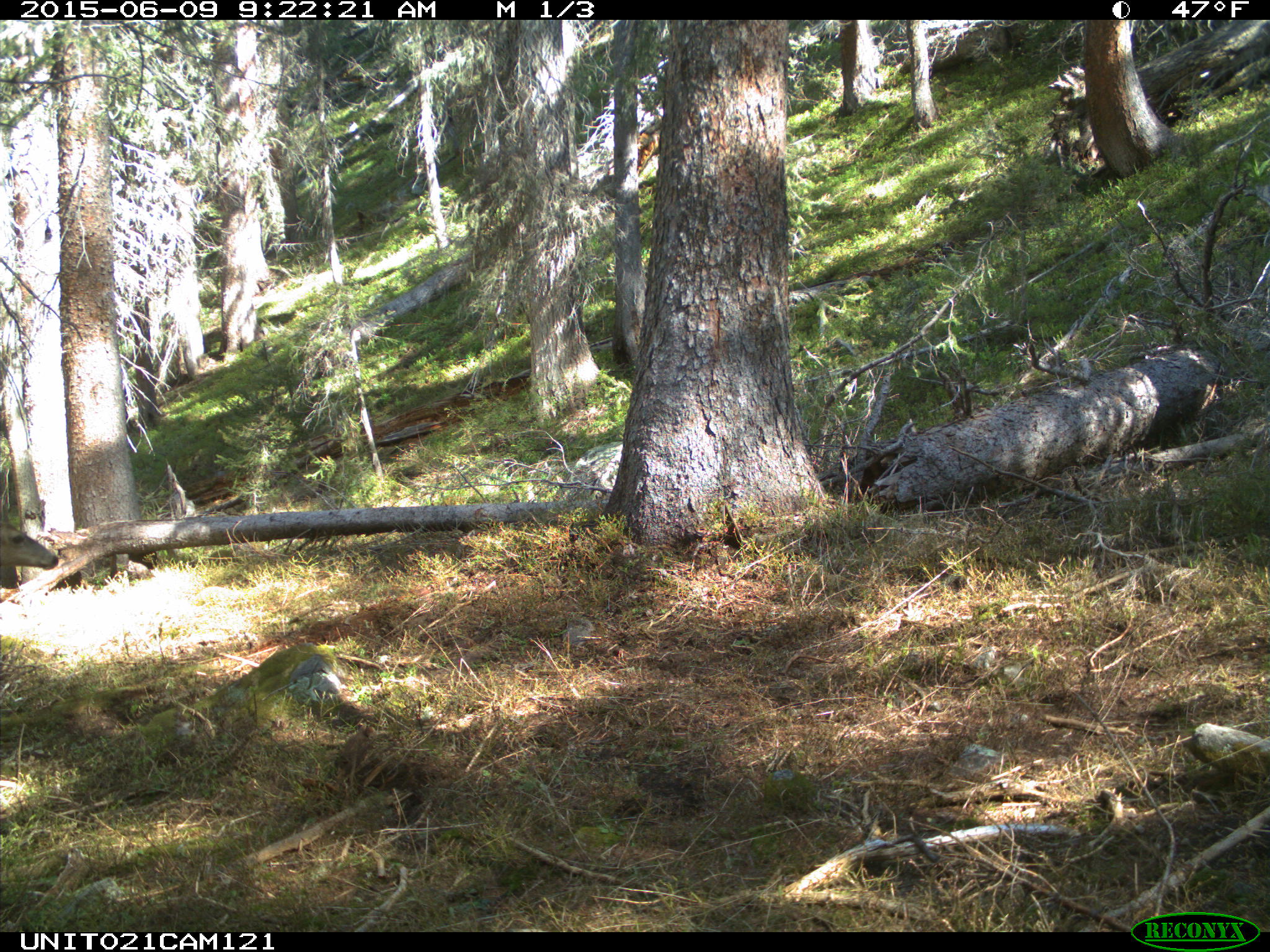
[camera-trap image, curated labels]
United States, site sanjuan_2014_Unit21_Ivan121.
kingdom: Animalia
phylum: Chordata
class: Mammalia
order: Artiodactyla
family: Cervidae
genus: Odocoileus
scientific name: Odocoileus hemionus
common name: mule deer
Odocoileus hemionus (mule deer).